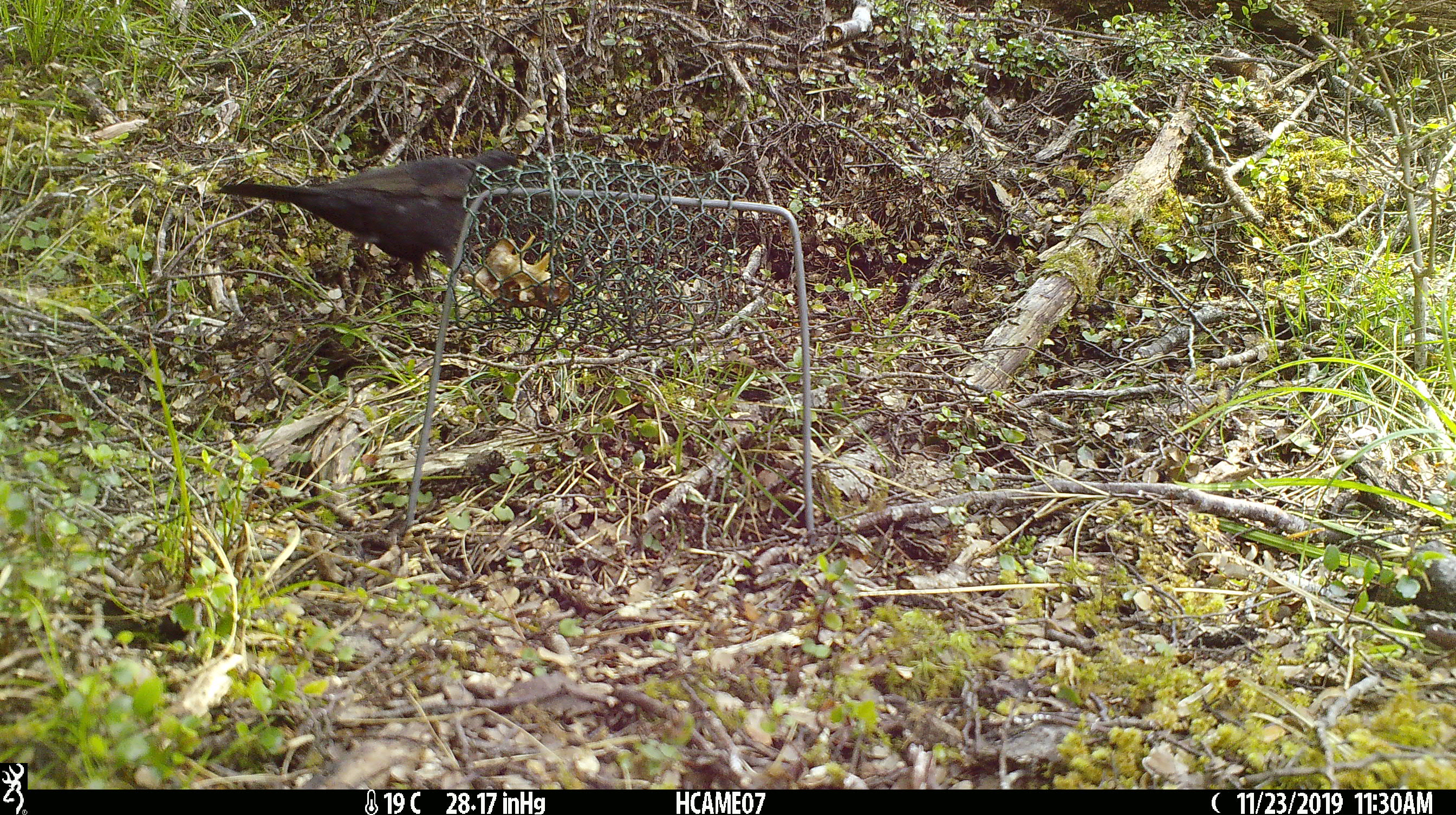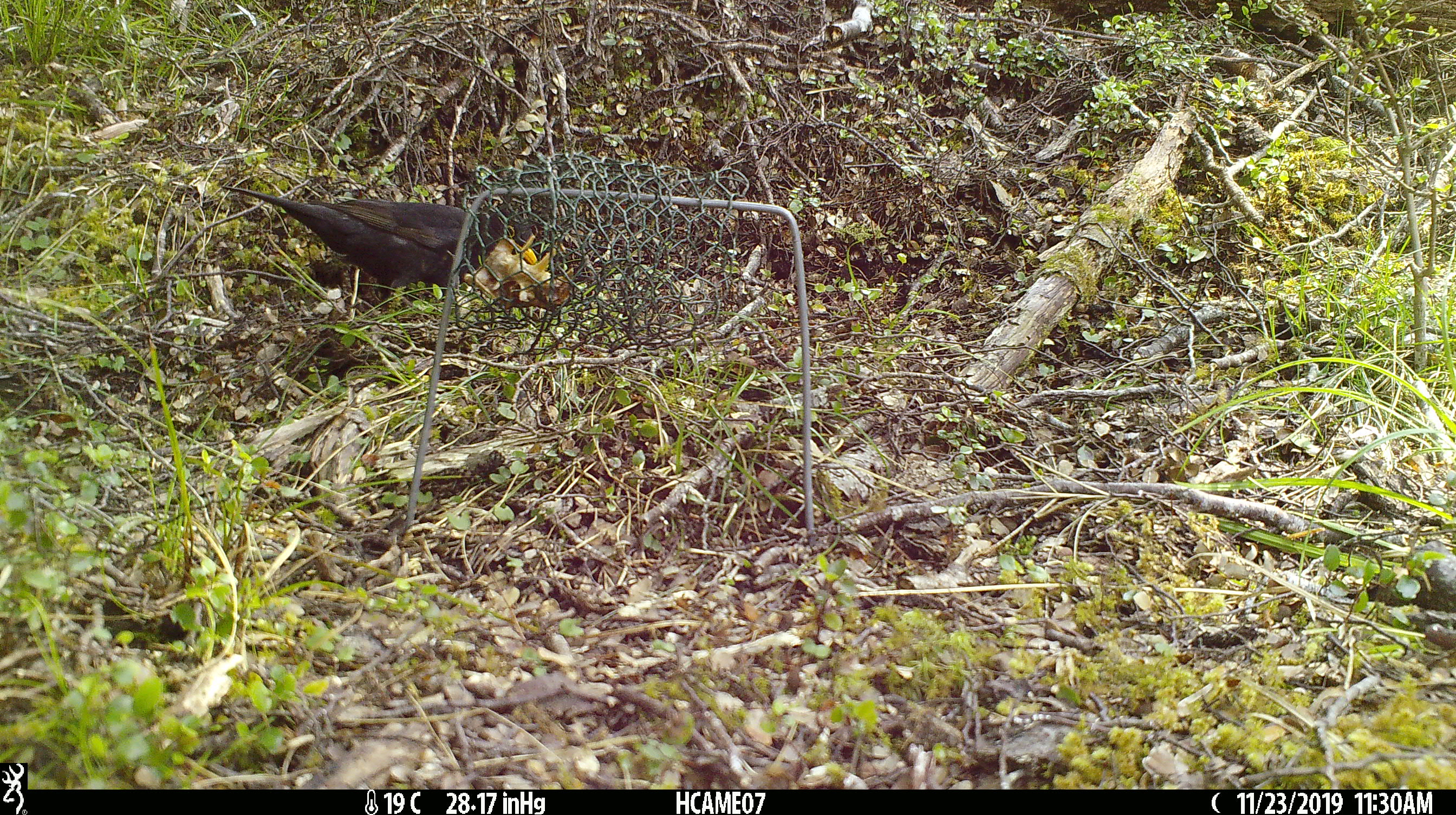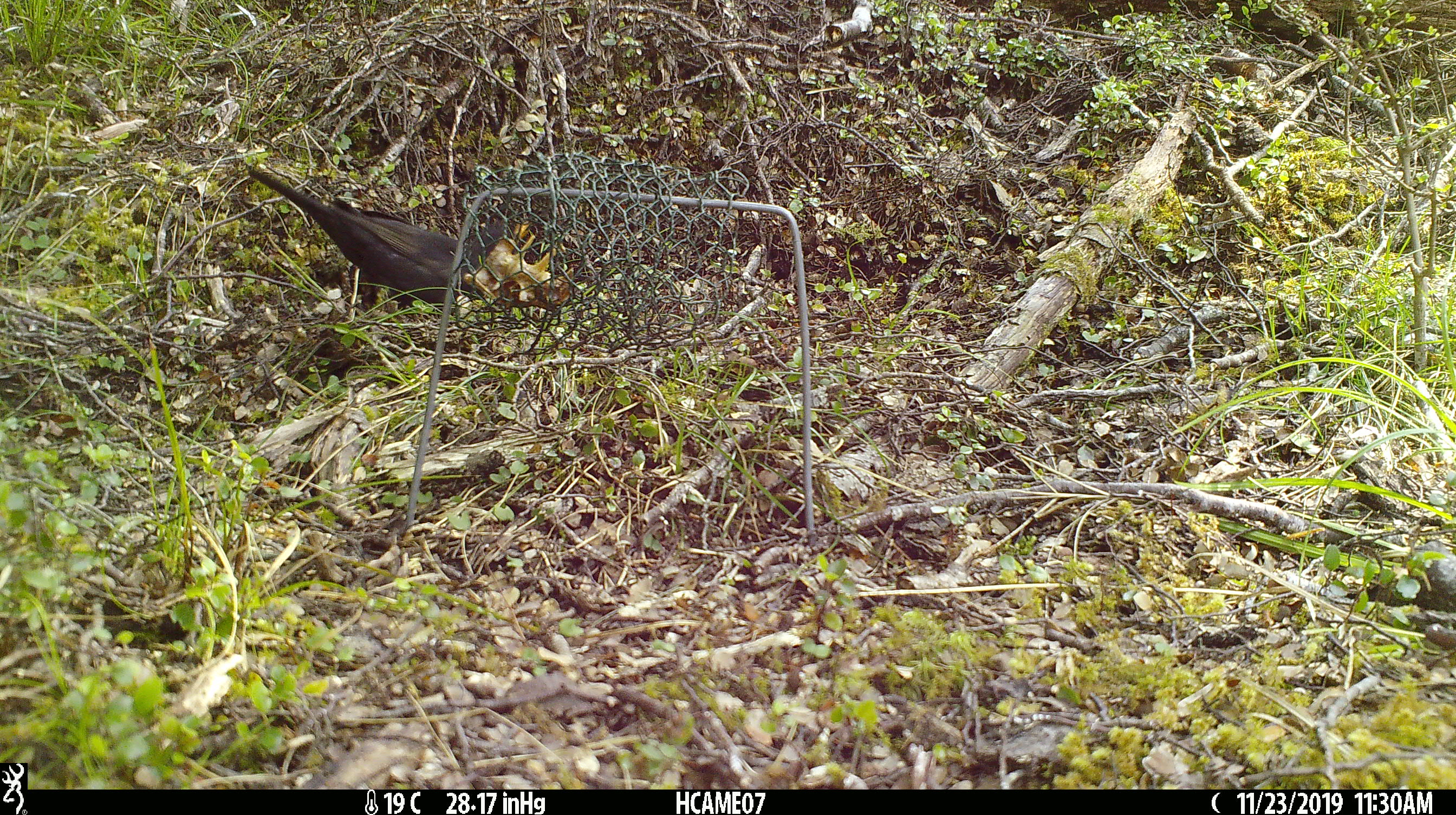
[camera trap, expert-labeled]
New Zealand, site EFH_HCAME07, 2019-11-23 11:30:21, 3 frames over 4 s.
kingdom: Animalia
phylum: Chordata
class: Aves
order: Passeriformes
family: Turdidae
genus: Turdus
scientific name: Turdus merula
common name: eurasian blackbird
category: blackbird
Blackbird (eurasian blackbird) (Turdus merula).